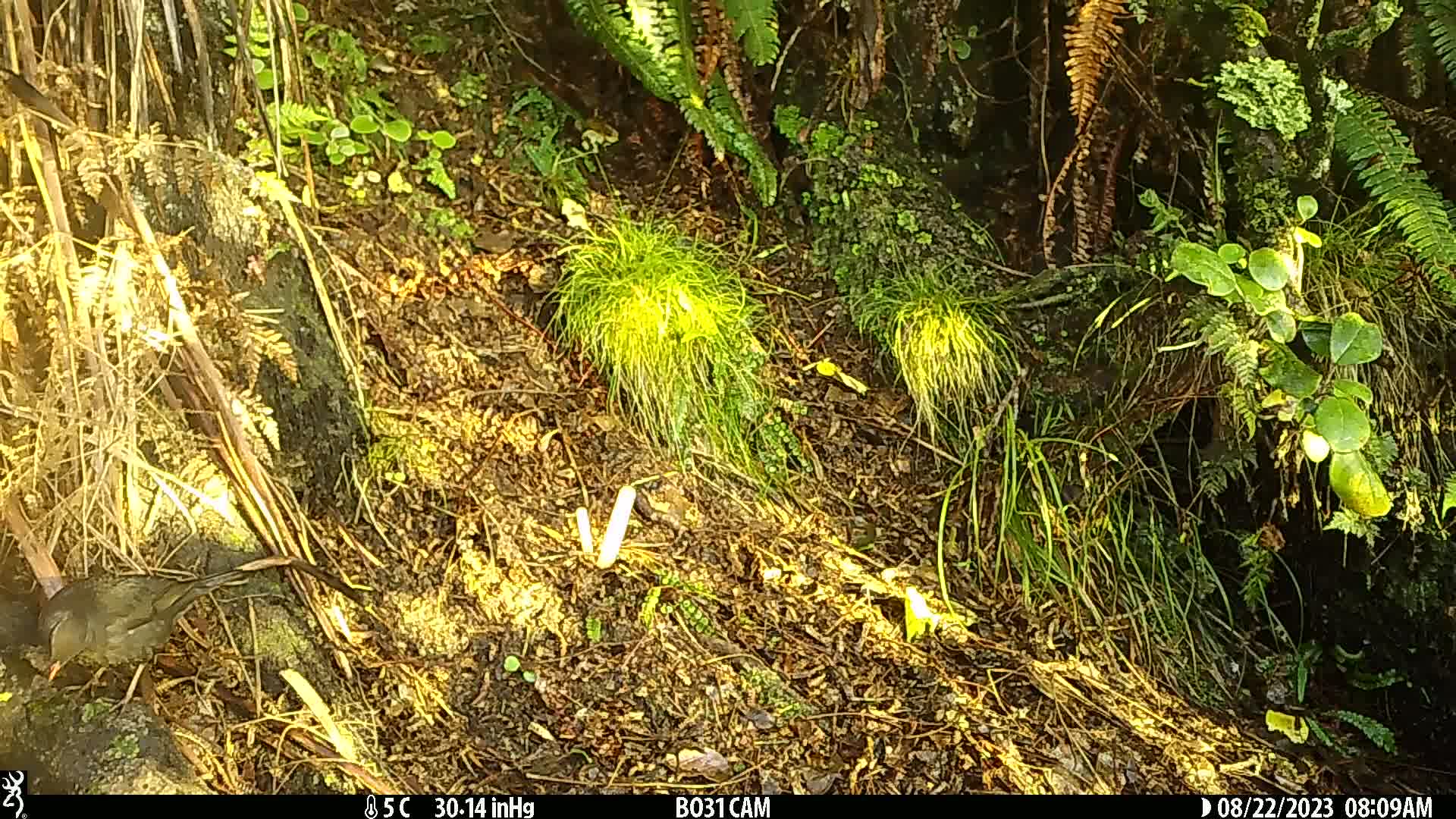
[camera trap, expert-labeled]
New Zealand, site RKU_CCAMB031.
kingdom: Animalia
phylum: Chordata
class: Aves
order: Passeriformes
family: Turdidae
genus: Turdus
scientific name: Turdus merula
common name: eurasian blackbird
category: blackbird